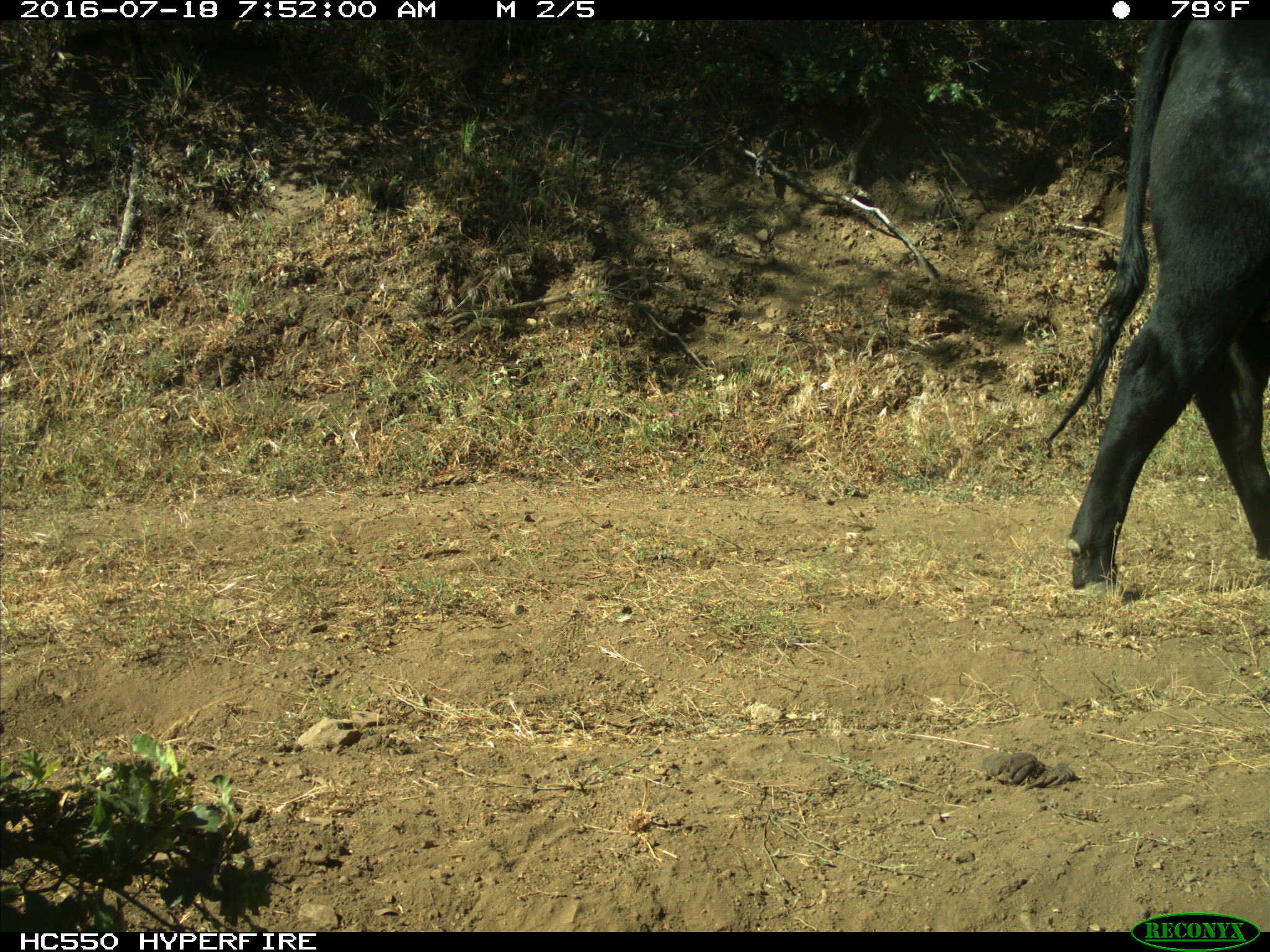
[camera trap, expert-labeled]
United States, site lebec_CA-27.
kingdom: Animalia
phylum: Chordata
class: Mammalia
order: Artiodactyla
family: Bovidae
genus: Bos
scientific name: Bos taurus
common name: domestic cow